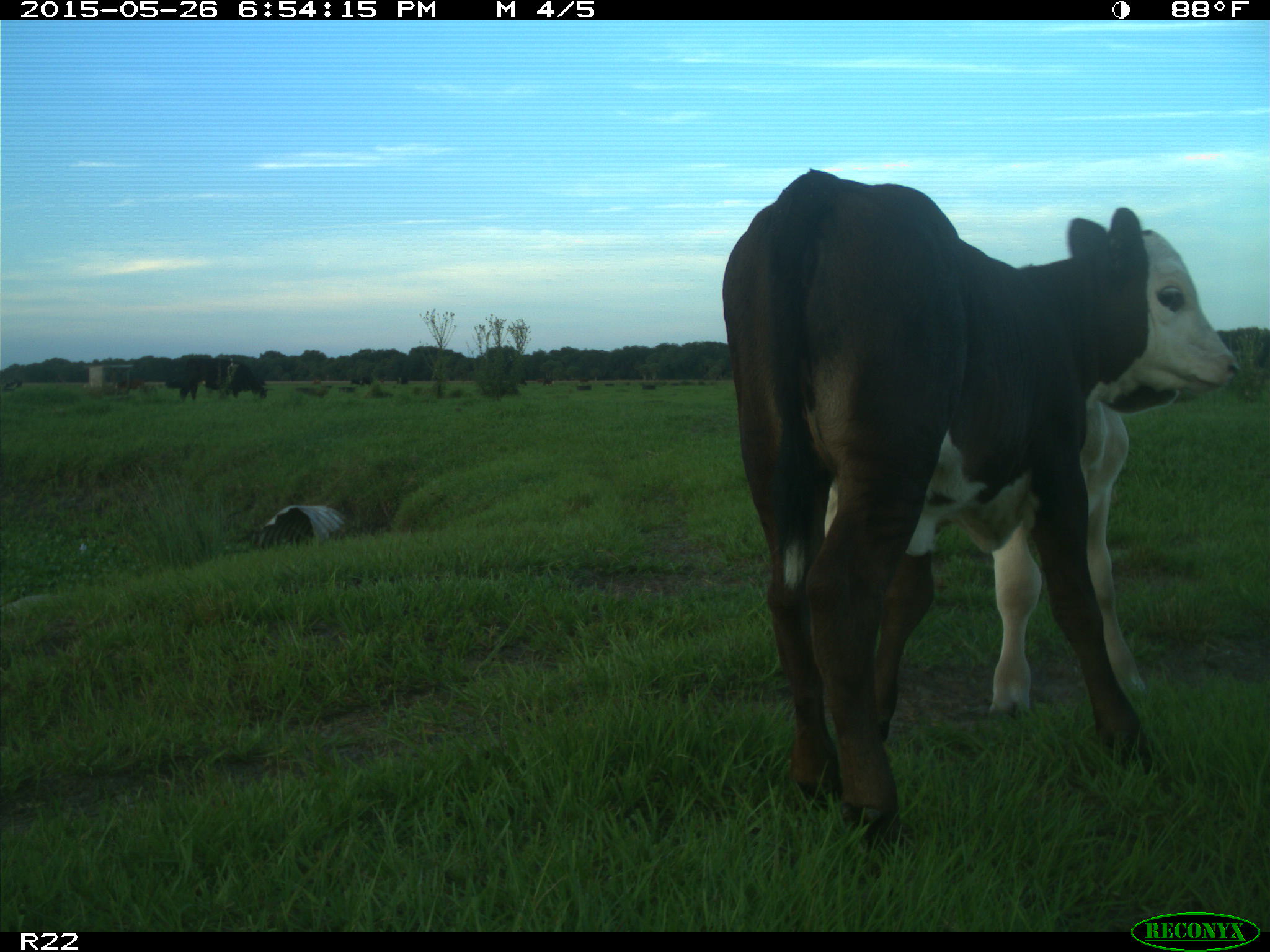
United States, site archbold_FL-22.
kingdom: Animalia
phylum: Chordata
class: Mammalia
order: Artiodactyla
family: Bovidae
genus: Bos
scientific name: Bos taurus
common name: domestic cow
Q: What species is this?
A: Bos taurus (domestic cow).